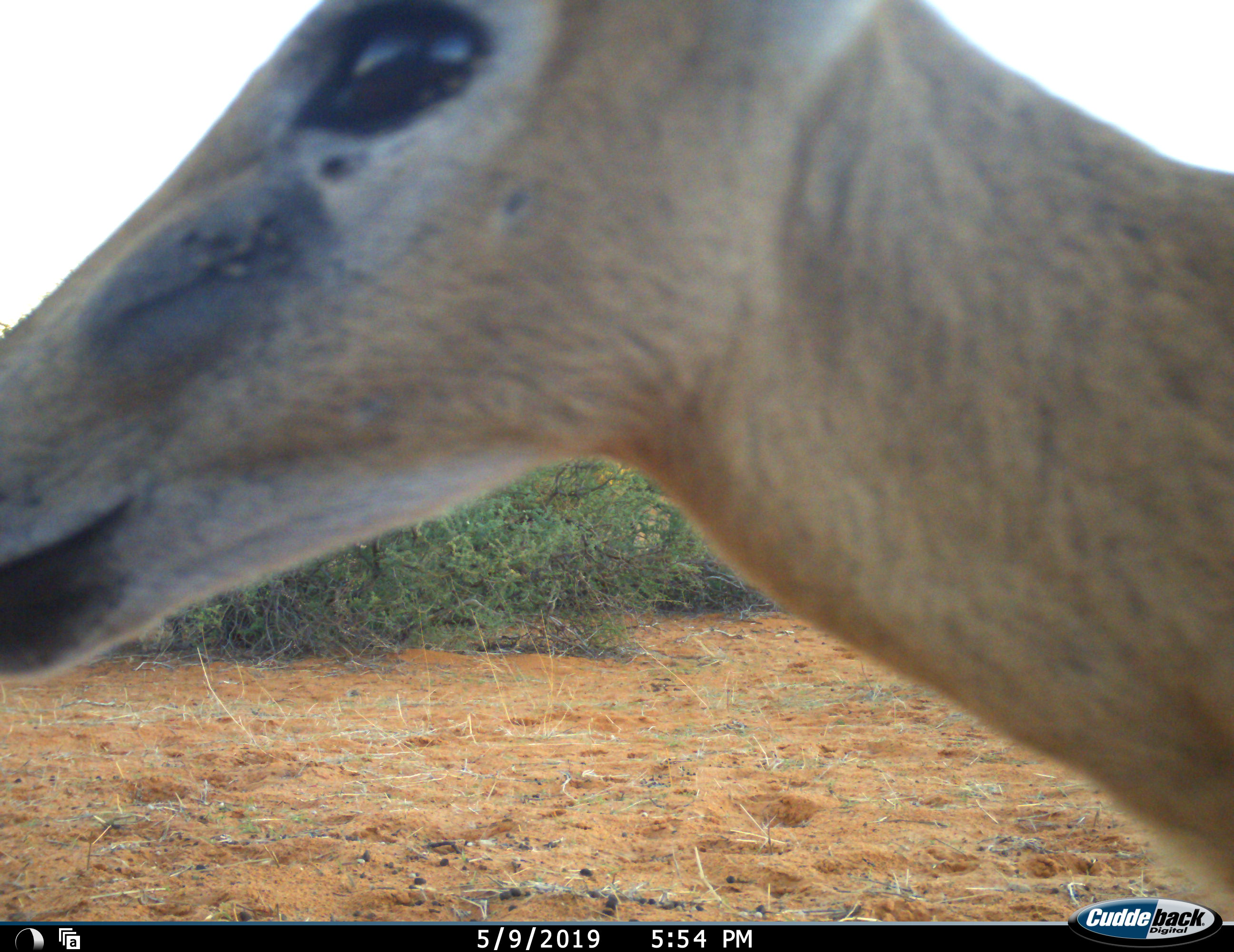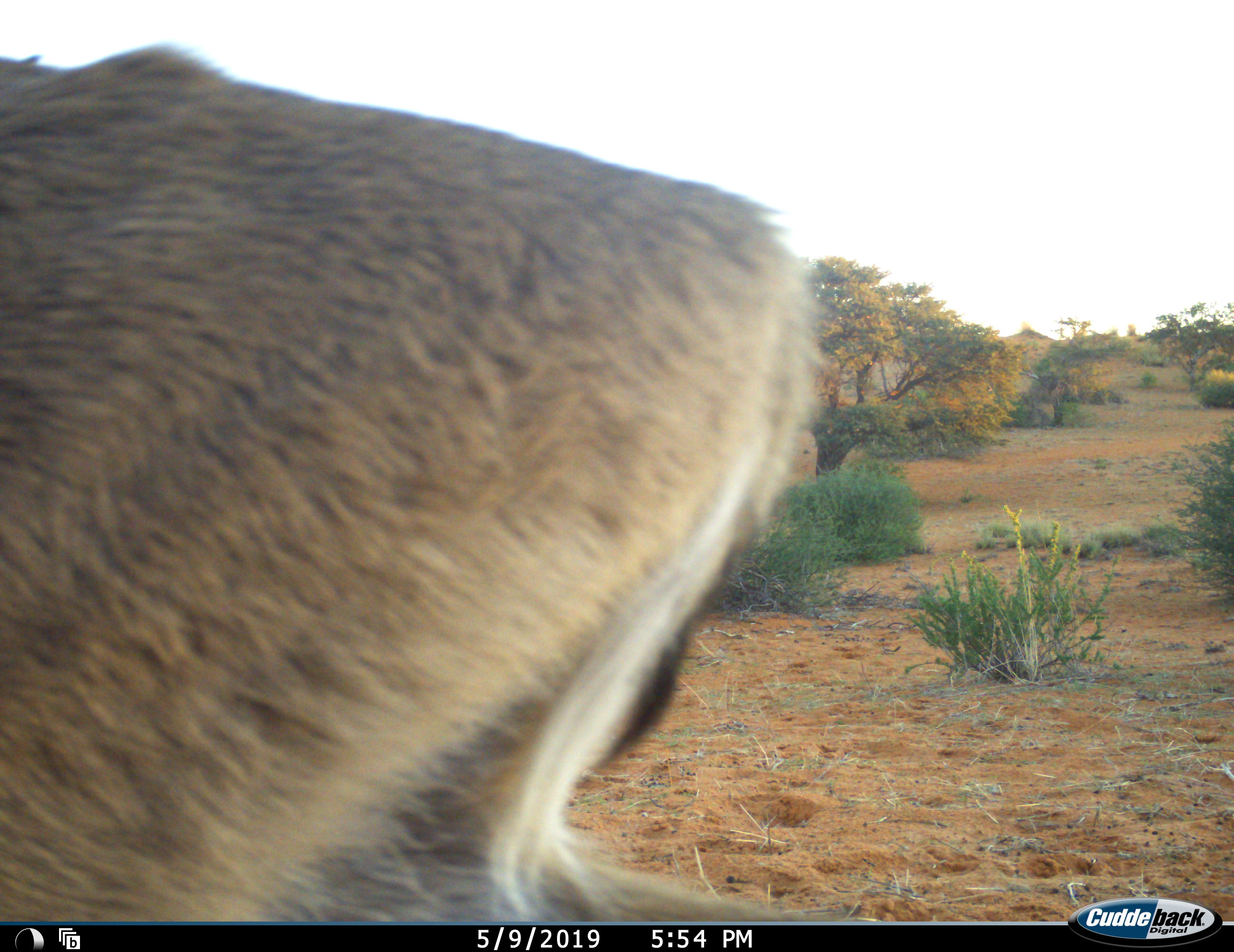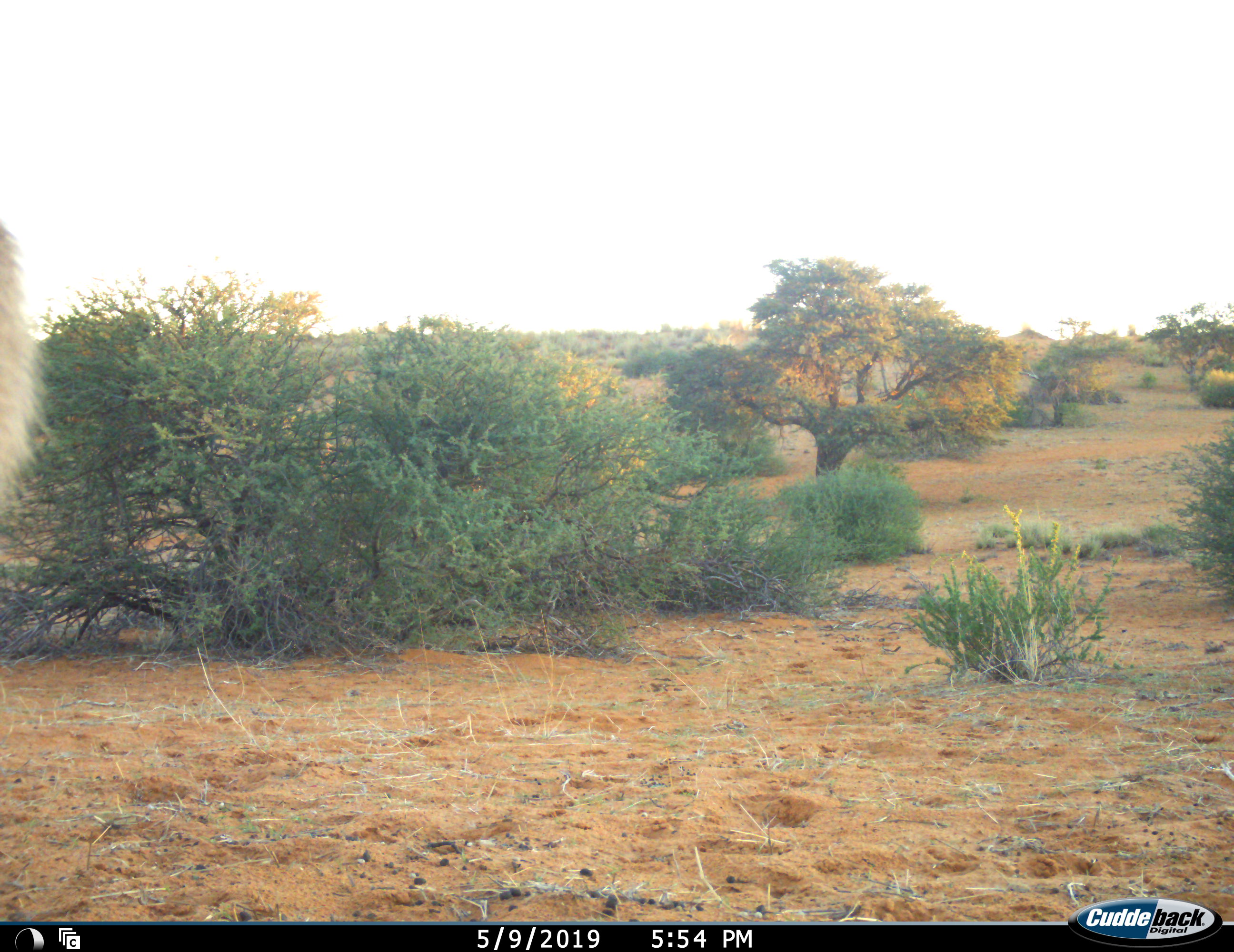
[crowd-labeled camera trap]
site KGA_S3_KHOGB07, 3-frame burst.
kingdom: Animalia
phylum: Chordata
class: Mammalia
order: Artiodactyla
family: Bovidae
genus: Sylvicapra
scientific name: Sylvicapra grimmia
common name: common duiker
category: duikercommongrey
Duikercommongrey (common duiker) (Sylvicapra grimmia), count 1. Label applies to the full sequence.